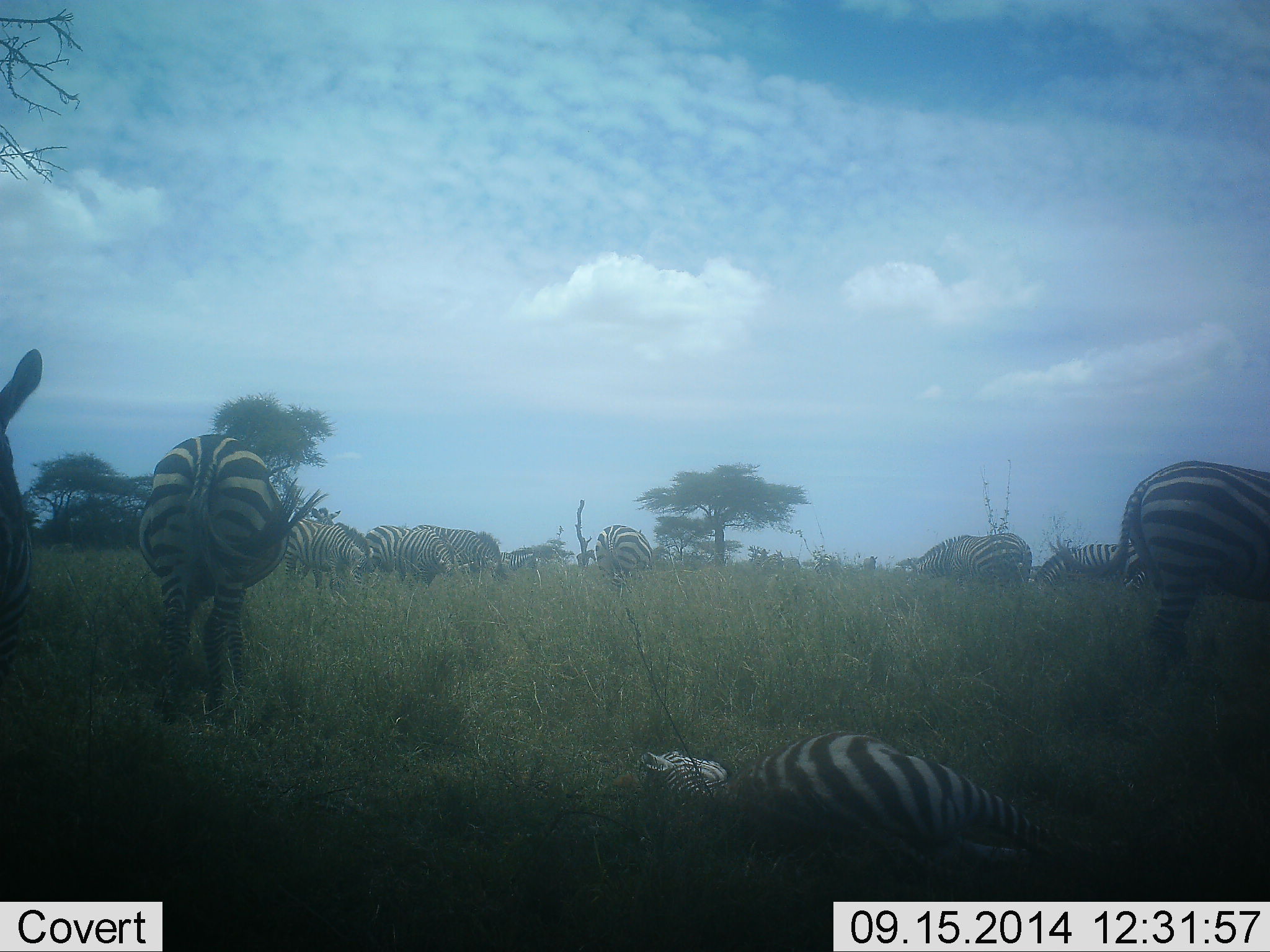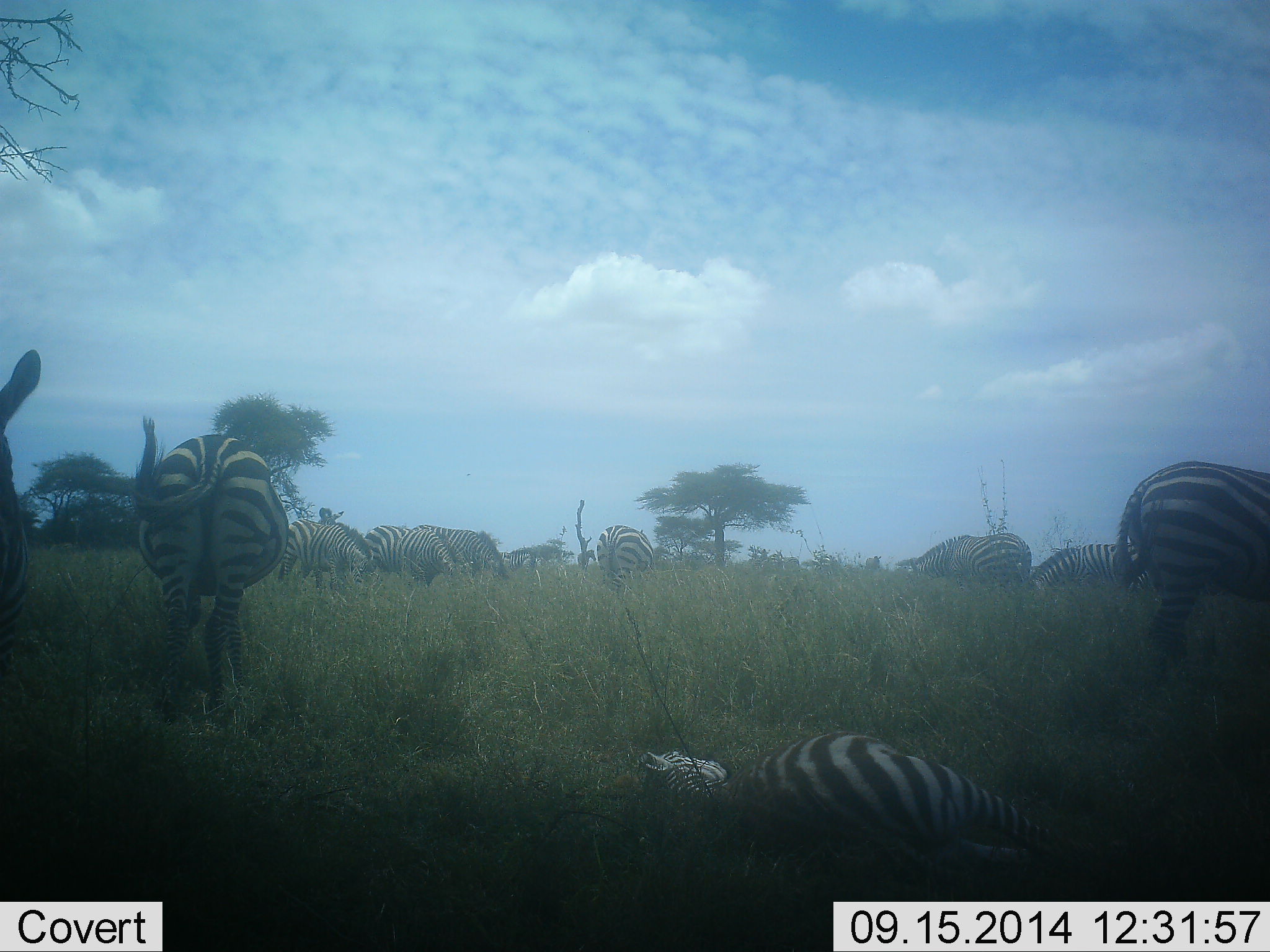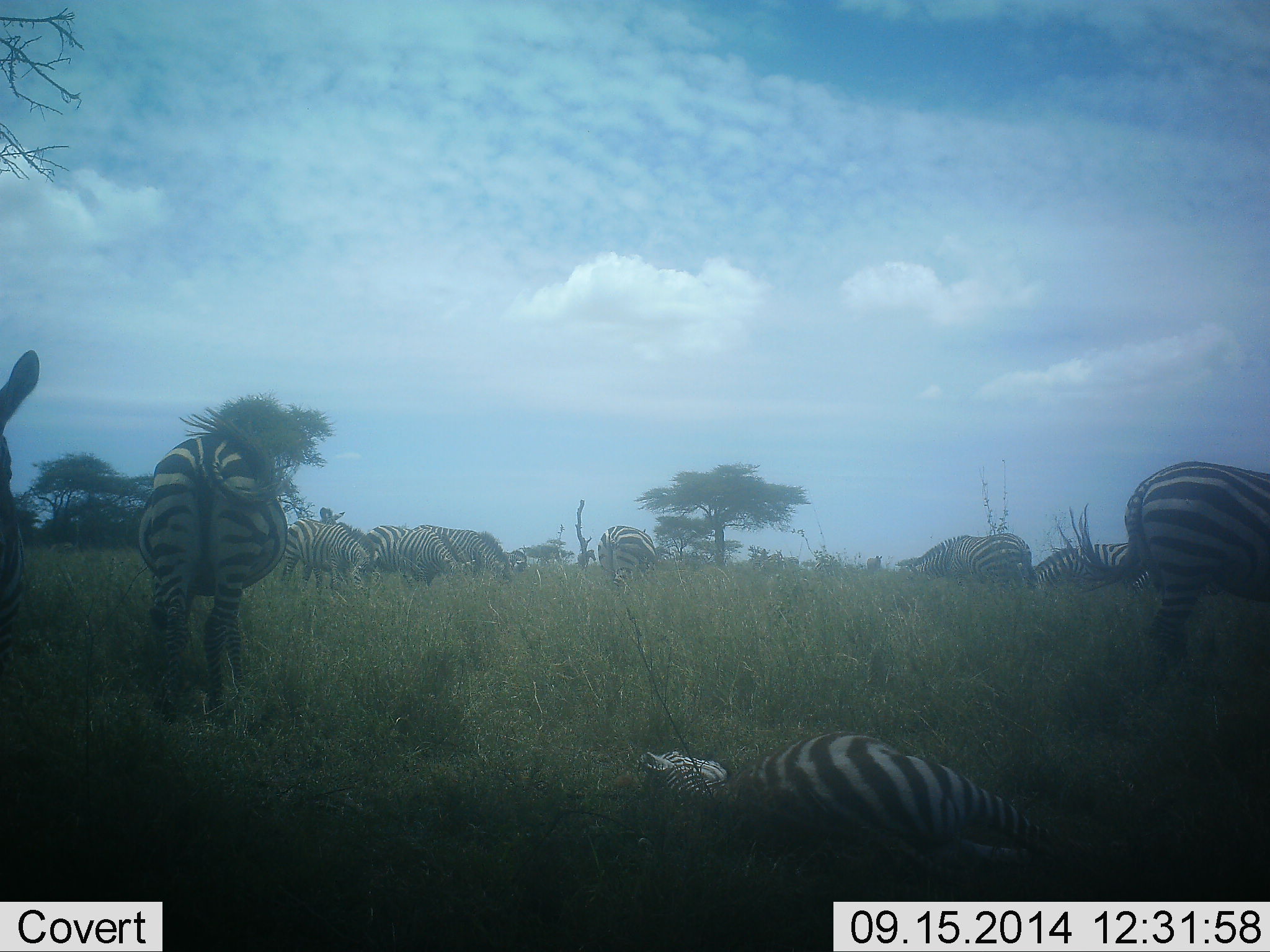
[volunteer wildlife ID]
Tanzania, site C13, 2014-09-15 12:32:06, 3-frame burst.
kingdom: Animalia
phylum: Chordata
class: Mammalia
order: Perissodactyla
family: Equidae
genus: Equus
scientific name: Equus quagga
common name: plains zebra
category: zebra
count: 11-50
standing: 80%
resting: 100%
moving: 20%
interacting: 0%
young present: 0%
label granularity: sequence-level